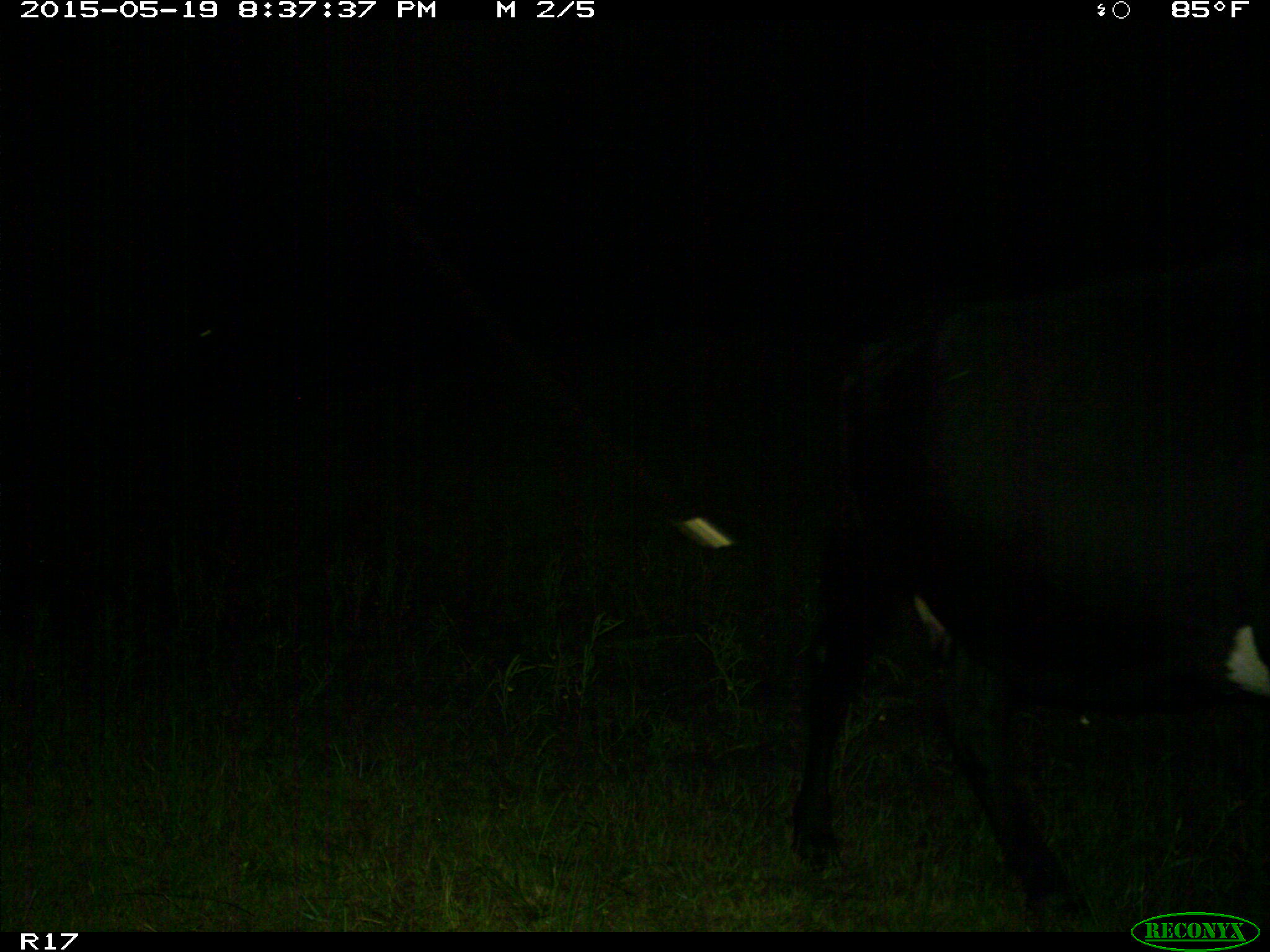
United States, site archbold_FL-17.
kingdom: Animalia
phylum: Chordata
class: Mammalia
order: Artiodactyla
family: Bovidae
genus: Bos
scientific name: Bos taurus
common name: domestic cow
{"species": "Bos taurus (domestic cow)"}